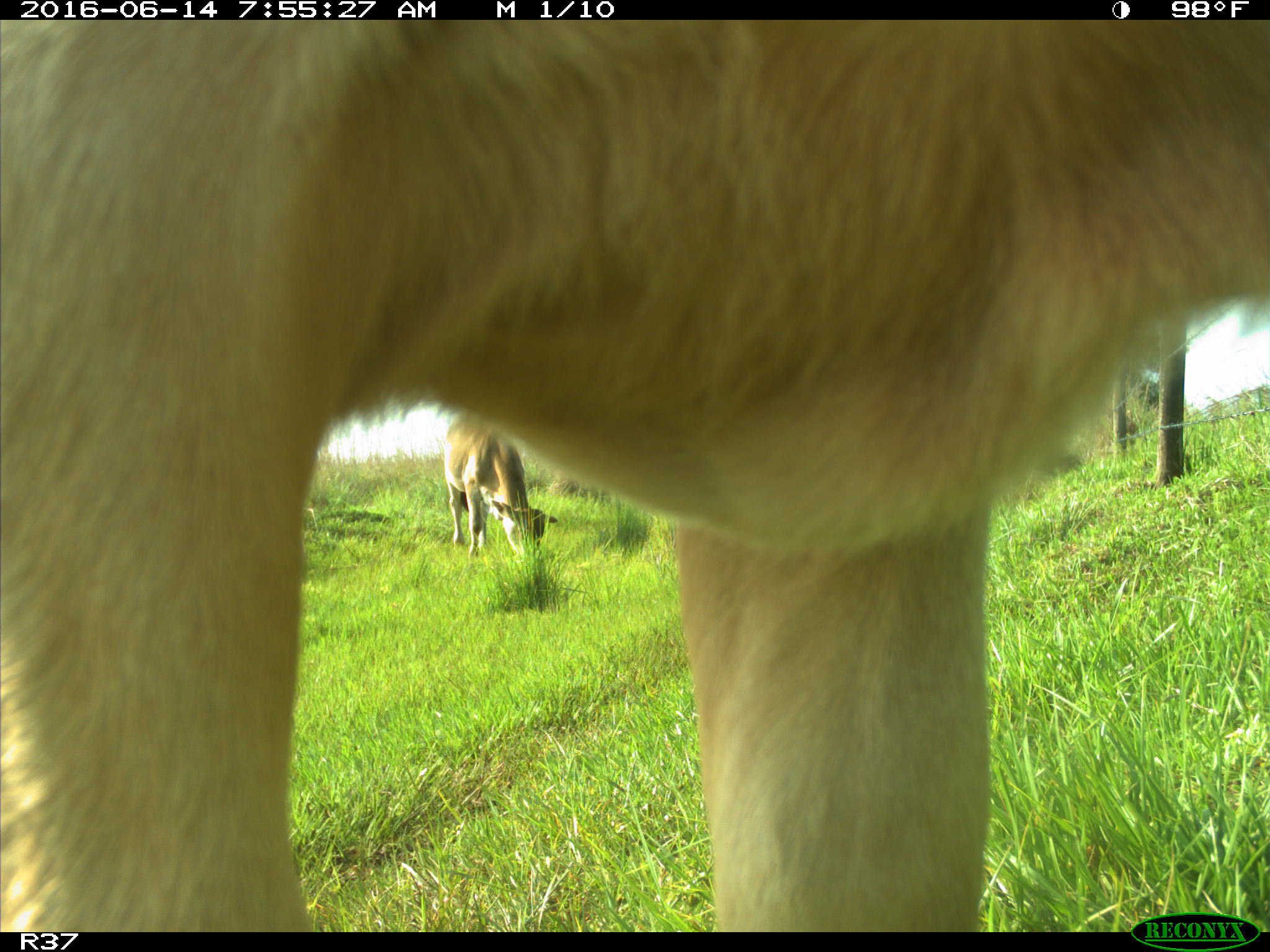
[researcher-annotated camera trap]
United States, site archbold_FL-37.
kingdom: Animalia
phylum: Chordata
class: Mammalia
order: Artiodactyla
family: Bovidae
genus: Bos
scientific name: Bos taurus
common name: domestic cow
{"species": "Bos taurus (domestic cow)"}